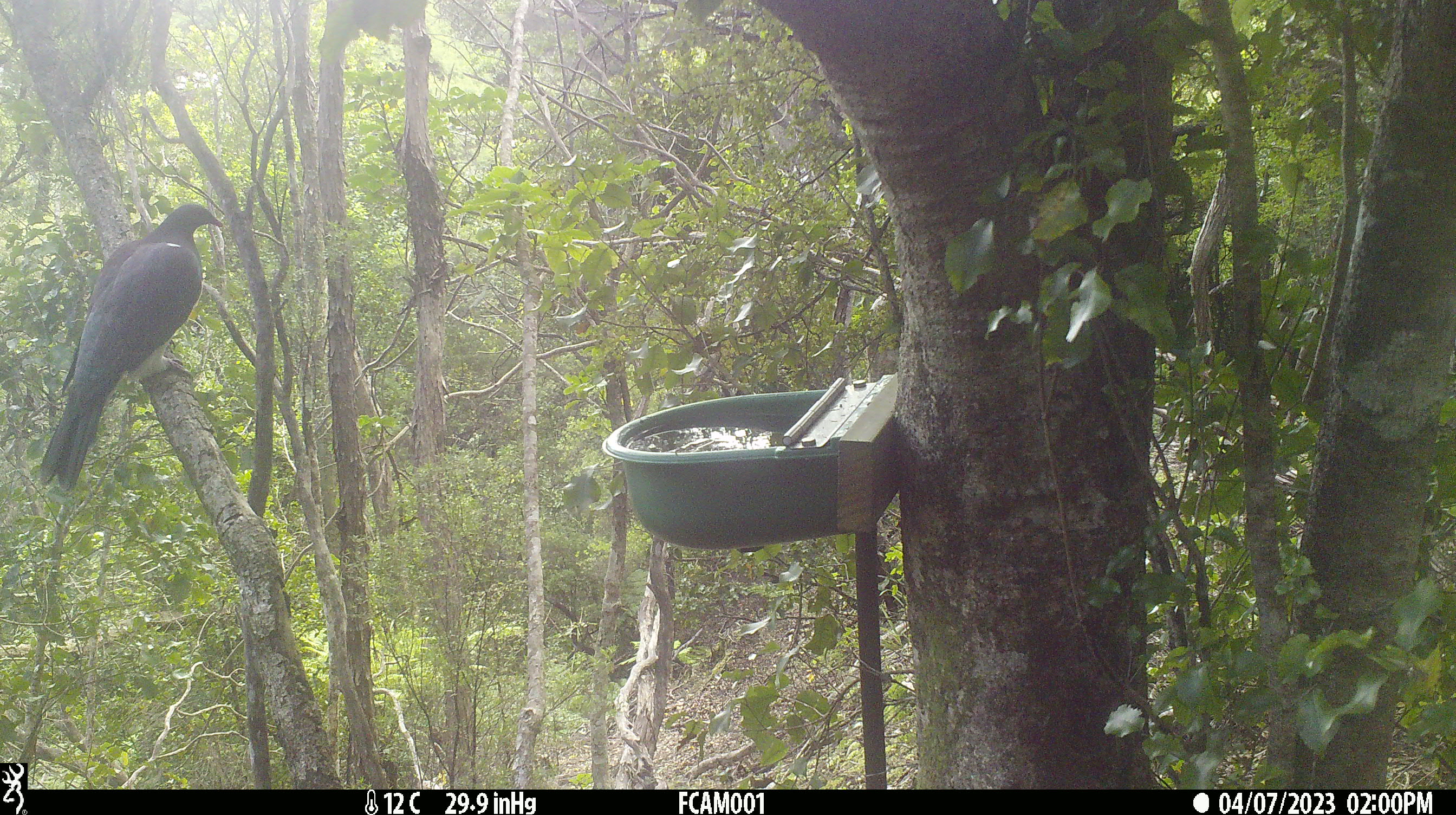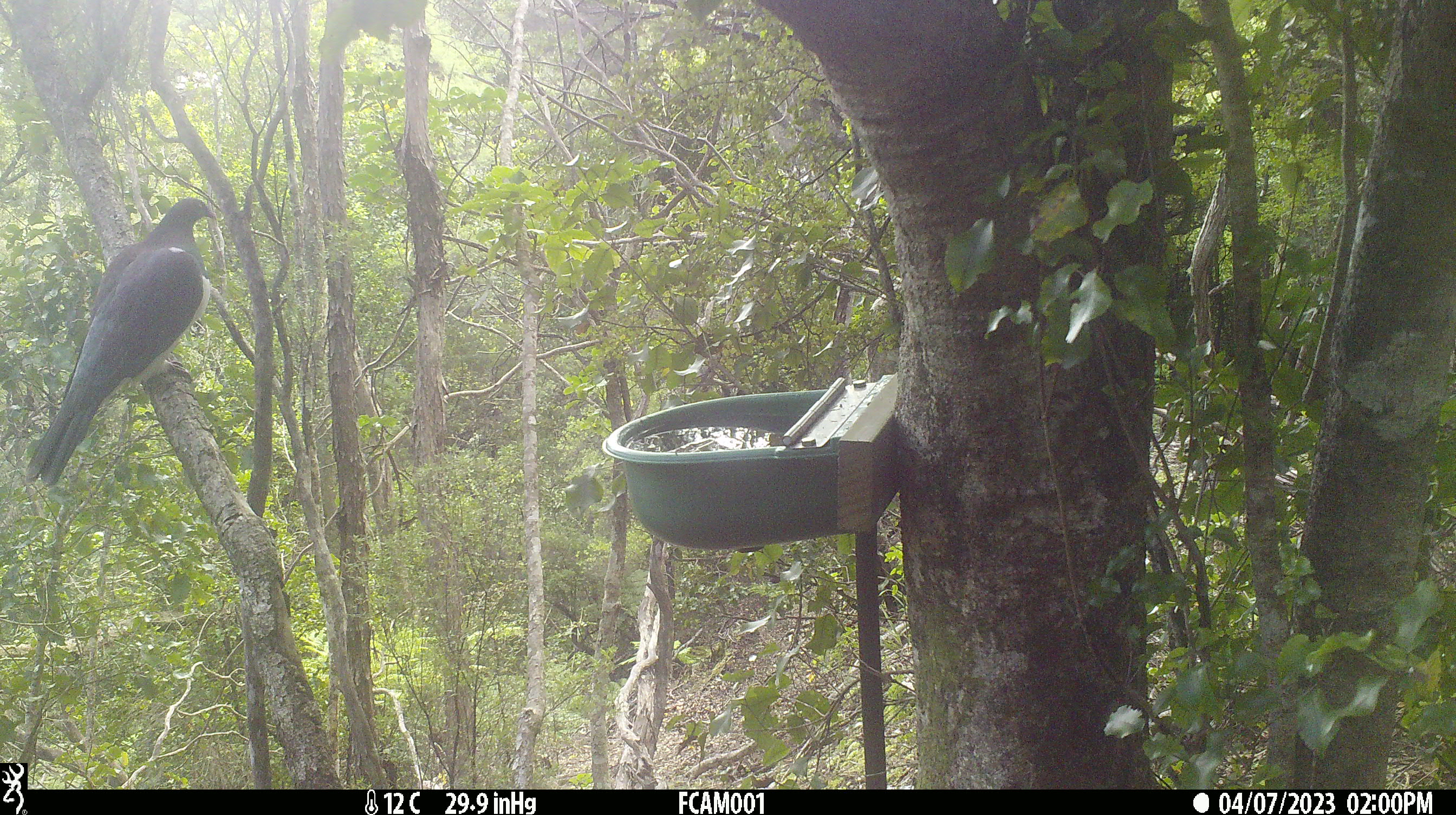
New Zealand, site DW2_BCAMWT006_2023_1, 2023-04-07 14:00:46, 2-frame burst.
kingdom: Animalia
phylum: Chordata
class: Aves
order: Columbiformes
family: Columbidae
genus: Hemiphaga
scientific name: Hemiphaga novaeseelandiae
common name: new zealand pigeon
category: kereru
Kereru (new zealand pigeon) (Hemiphaga novaeseelandiae).